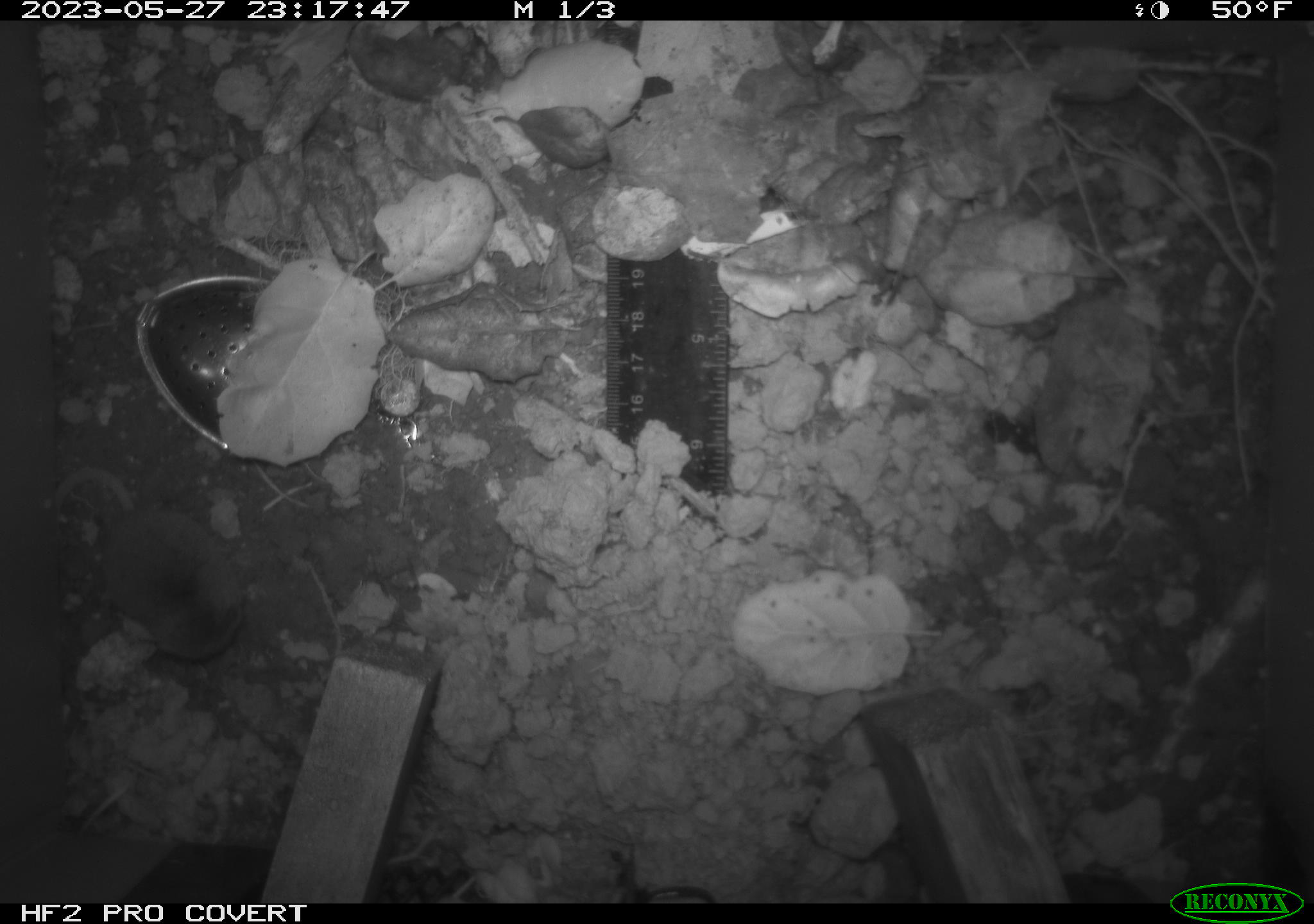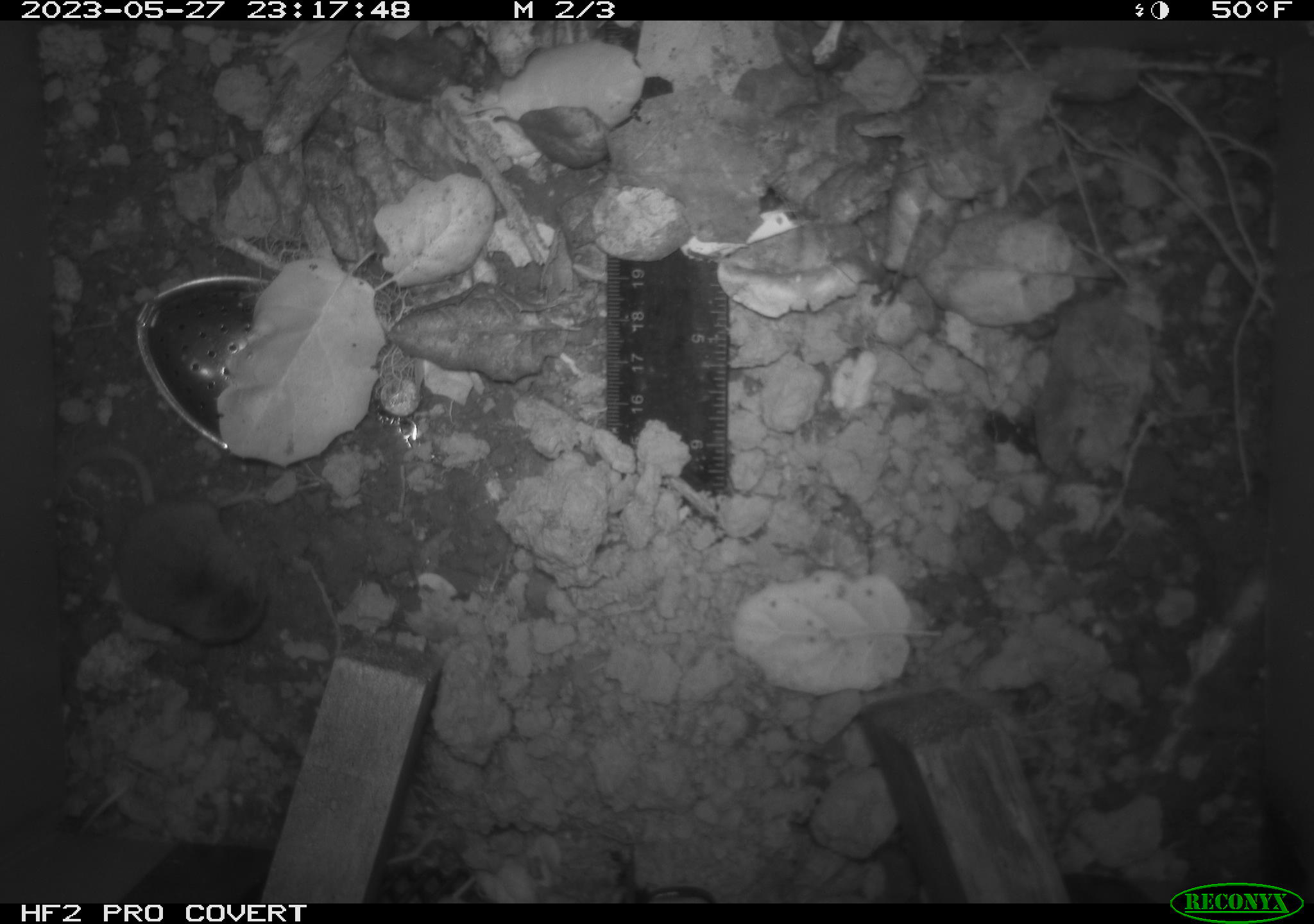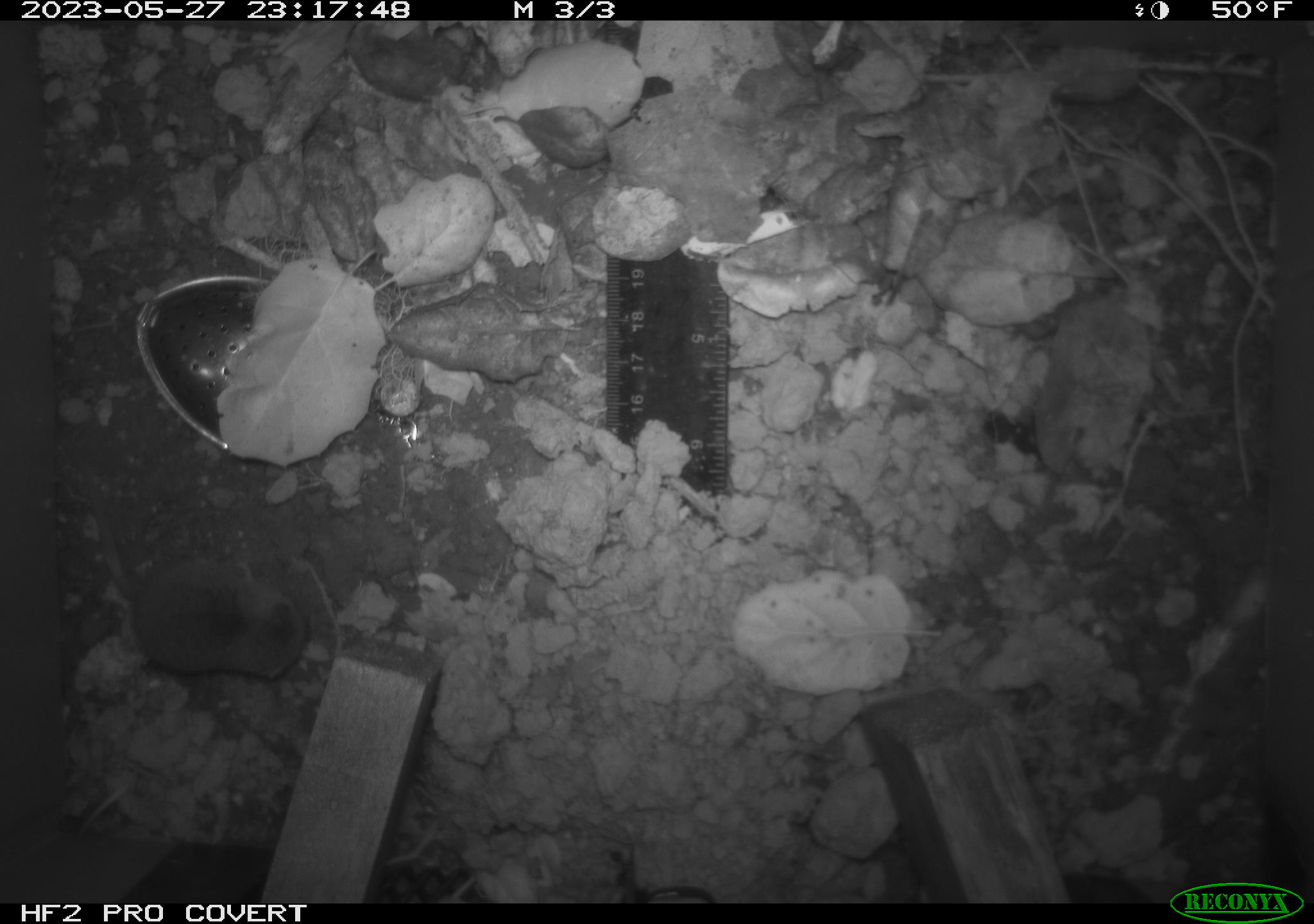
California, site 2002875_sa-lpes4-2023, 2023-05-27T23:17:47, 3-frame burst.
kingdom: Animalia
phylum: Chordata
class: Mammalia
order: Eulipotyphla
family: Soricidae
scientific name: Soricidae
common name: shrews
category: soricidae family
Soricidae family (shrews) (Soricidae).